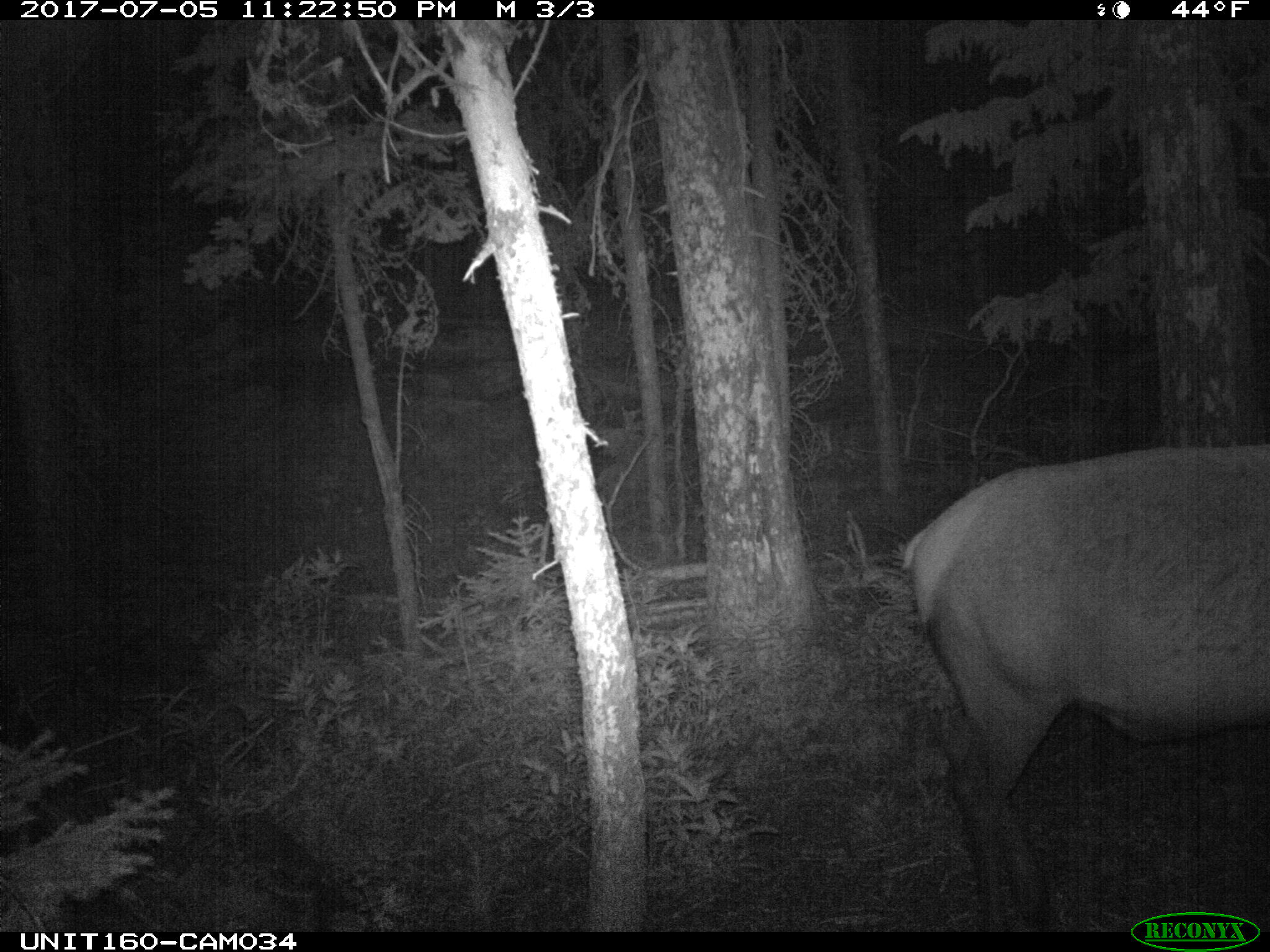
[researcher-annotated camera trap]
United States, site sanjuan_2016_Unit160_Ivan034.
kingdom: Animalia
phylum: Chordata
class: Mammalia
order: Artiodactyla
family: Cervidae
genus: Cervus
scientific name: Cervus elaphus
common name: red deer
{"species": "Cervus elaphus (red deer)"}